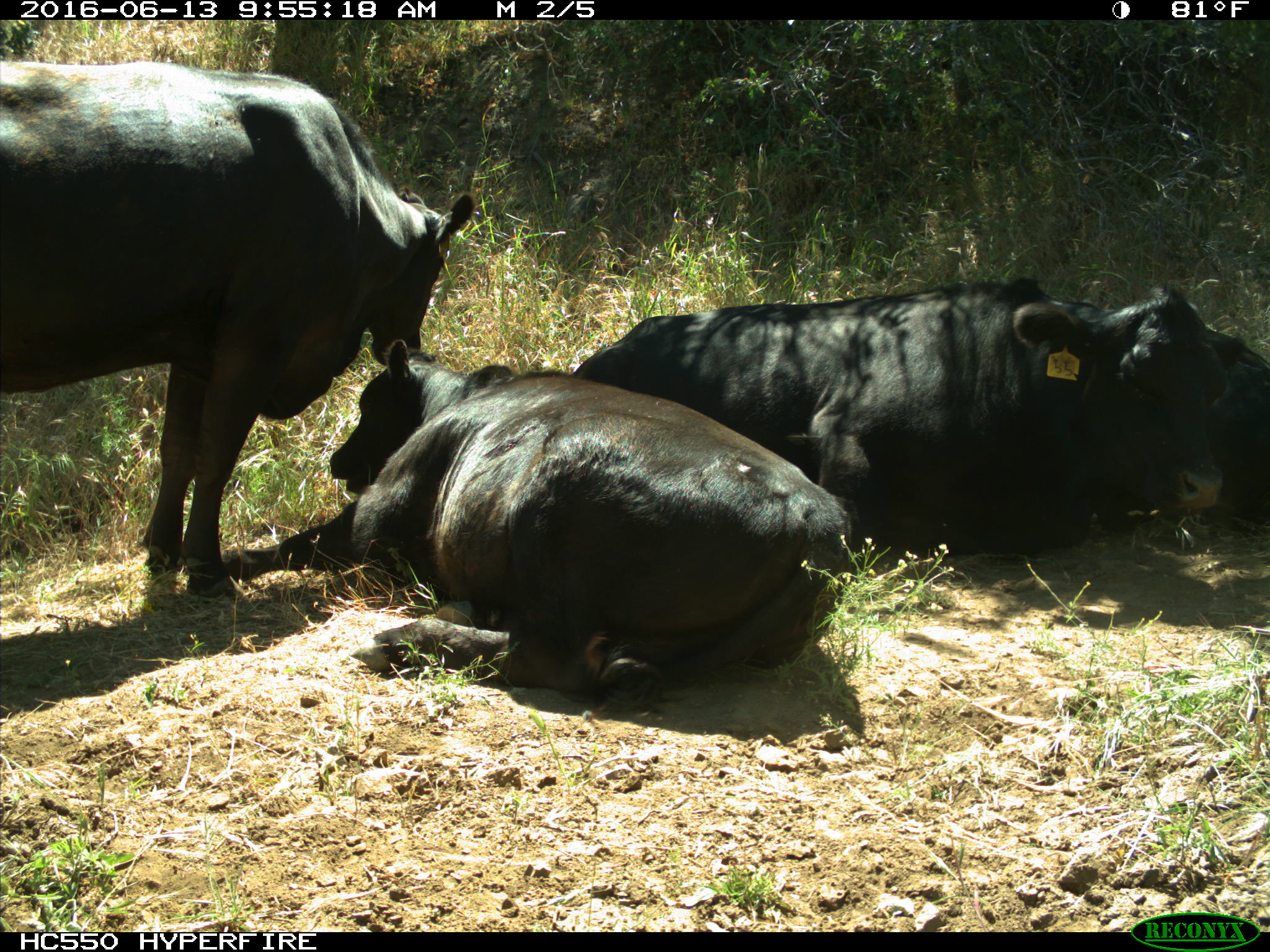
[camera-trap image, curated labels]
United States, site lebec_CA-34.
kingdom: Animalia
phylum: Chordata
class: Mammalia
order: Artiodactyla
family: Bovidae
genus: Bos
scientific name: Bos taurus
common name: domestic cow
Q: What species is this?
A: Bos taurus (domestic cow).